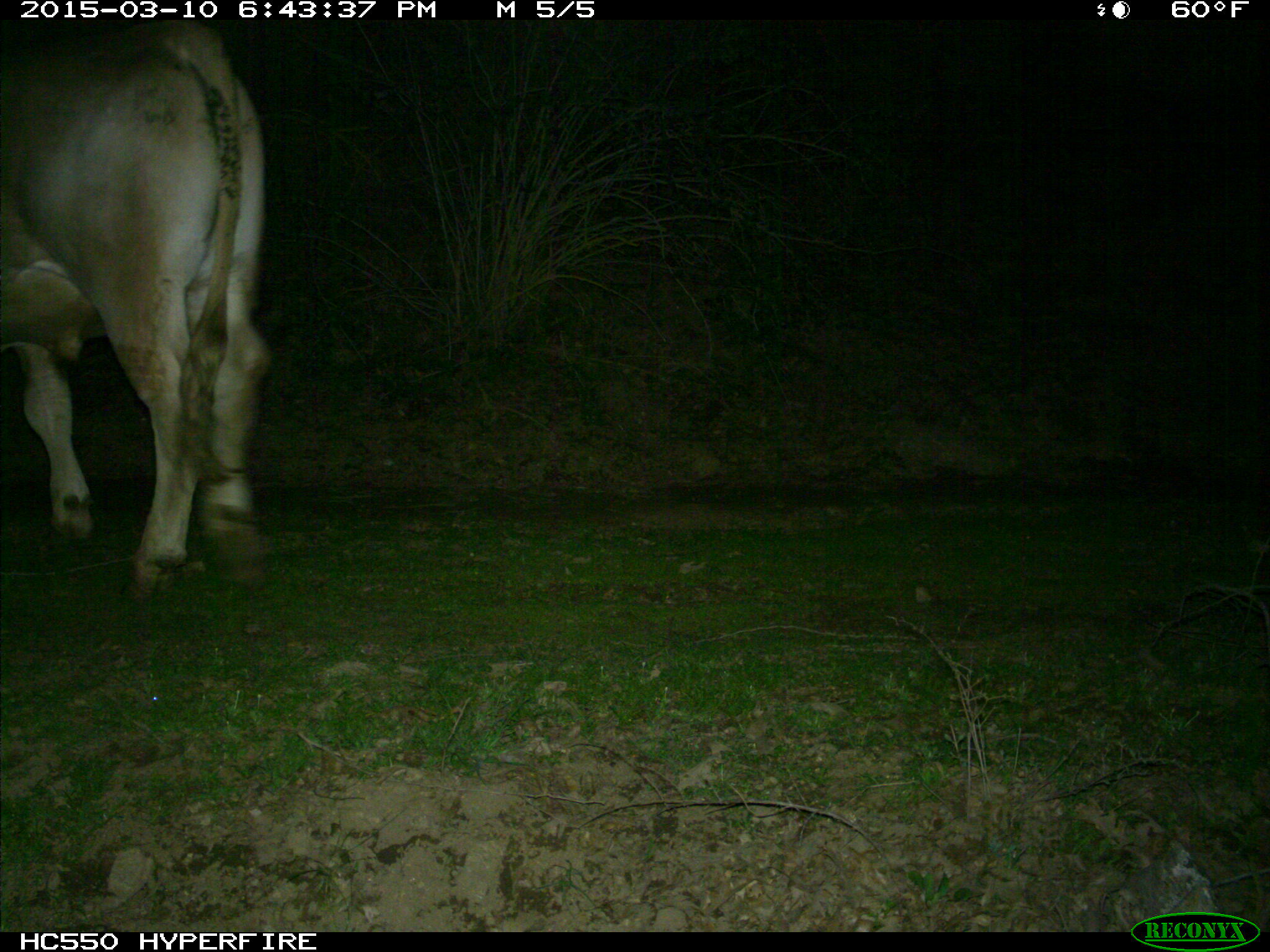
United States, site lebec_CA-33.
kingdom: Animalia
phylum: Chordata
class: Mammalia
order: Artiodactyla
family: Bovidae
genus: Bos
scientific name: Bos taurus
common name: domestic cow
Bos taurus (domestic cow).